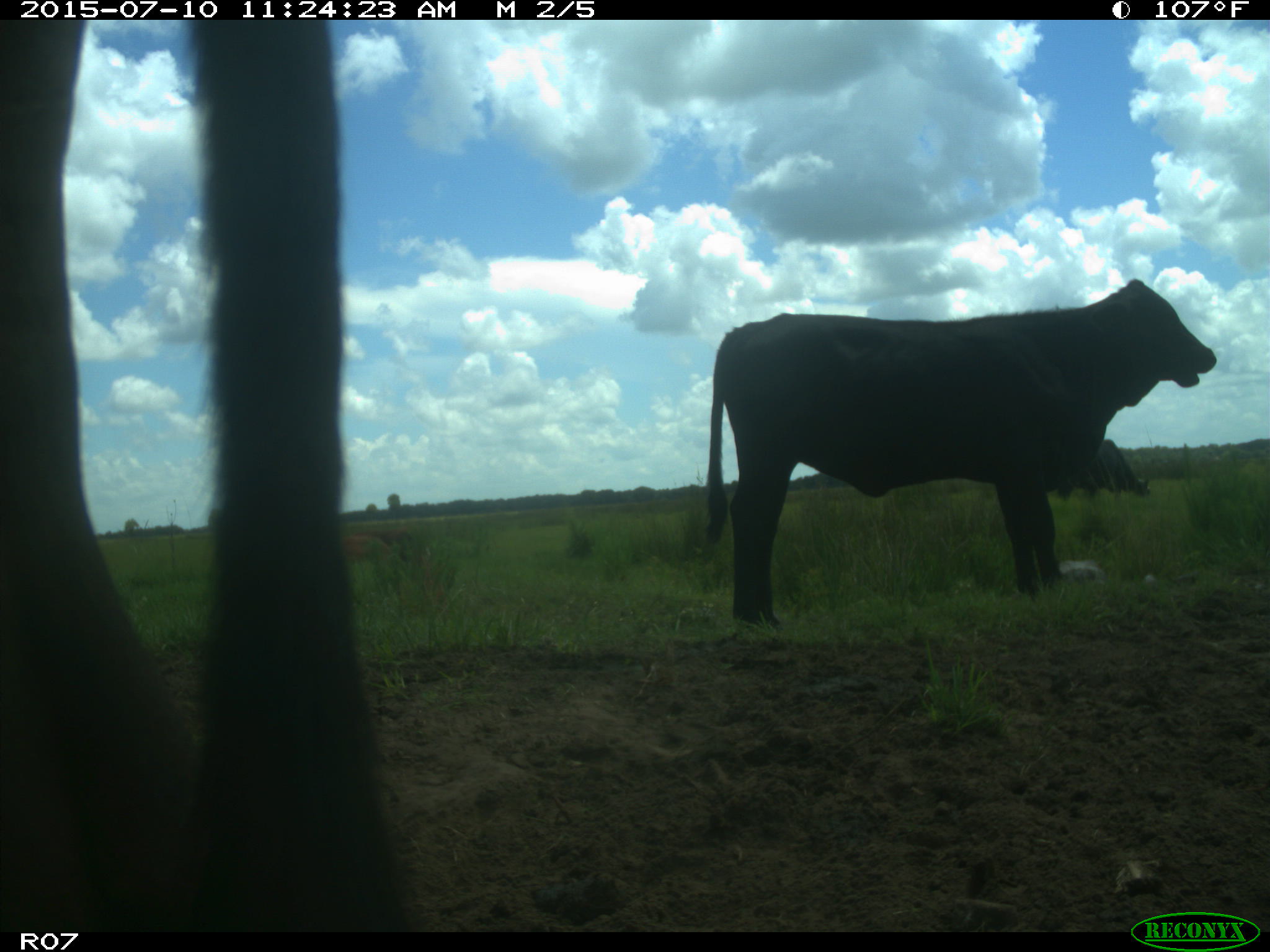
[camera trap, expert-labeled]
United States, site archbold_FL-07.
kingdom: Animalia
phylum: Chordata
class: Mammalia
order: Artiodactyla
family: Bovidae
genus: Bos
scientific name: Bos taurus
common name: domestic cow